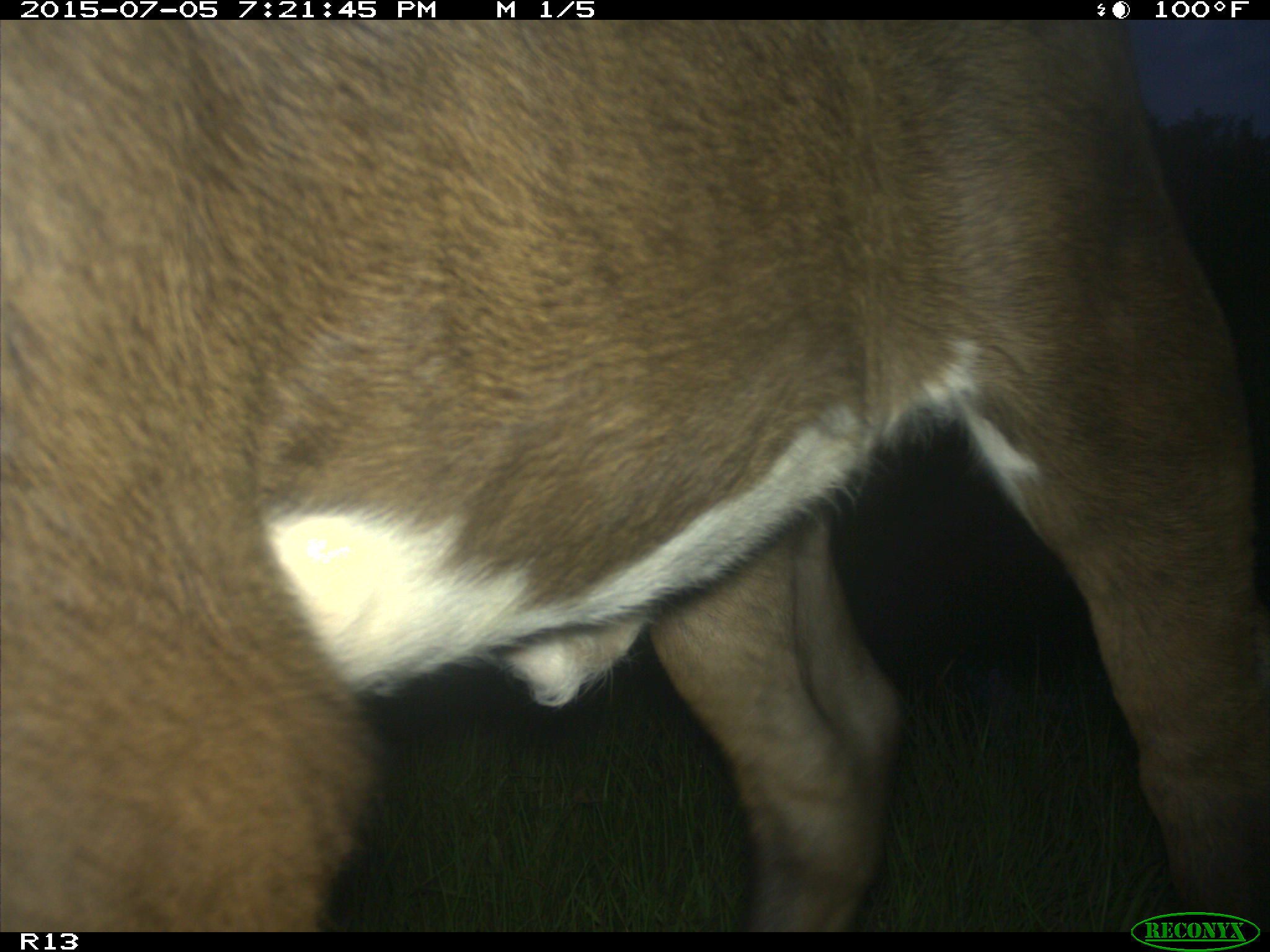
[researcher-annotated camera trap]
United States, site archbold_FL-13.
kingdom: Animalia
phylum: Chordata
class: Mammalia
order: Artiodactyla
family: Bovidae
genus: Bos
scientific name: Bos taurus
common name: domestic cow